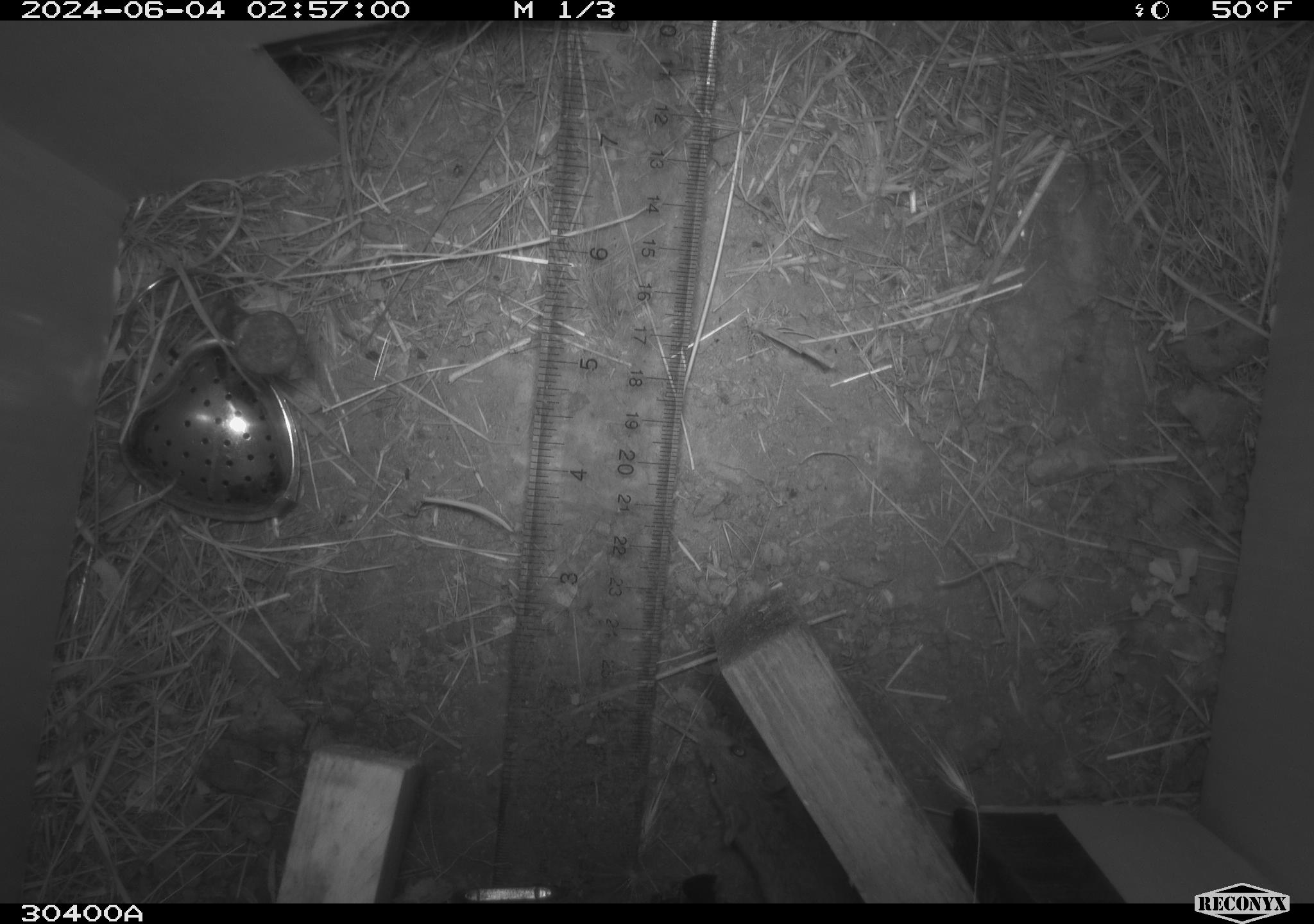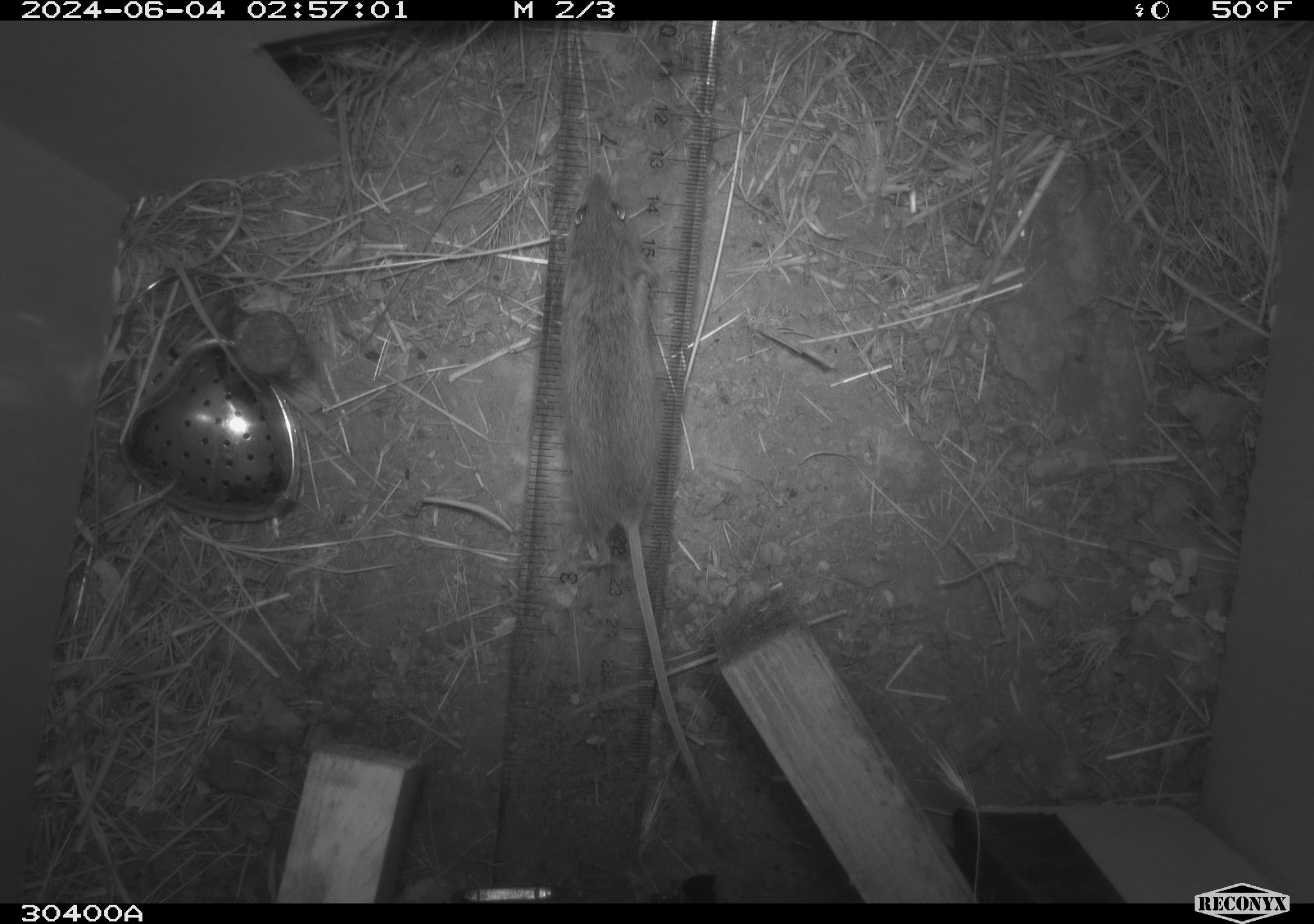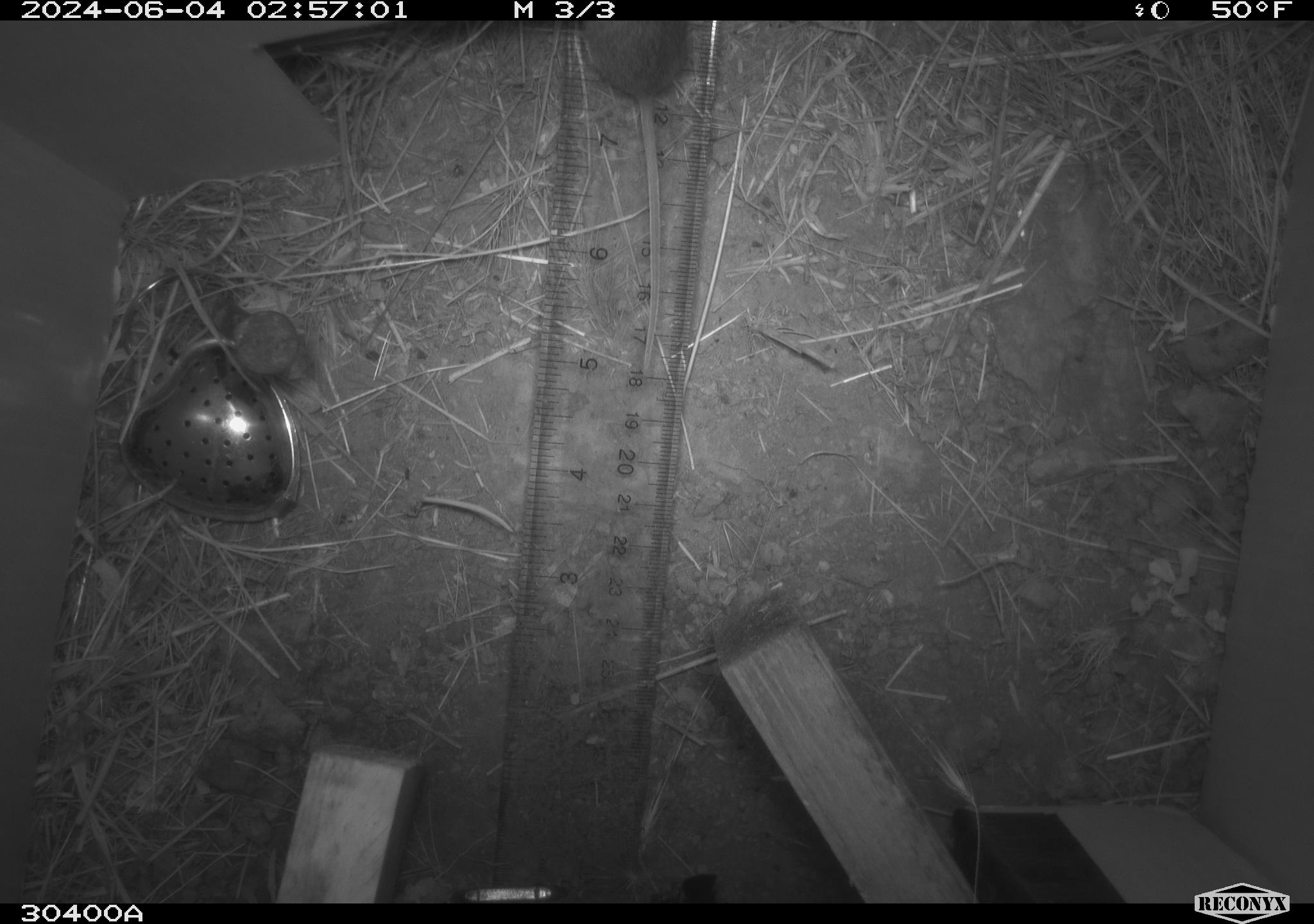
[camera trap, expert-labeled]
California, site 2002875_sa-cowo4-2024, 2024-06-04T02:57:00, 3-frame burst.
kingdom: Animalia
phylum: Chordata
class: Mammalia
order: Rodentia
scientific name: Rodentia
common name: mouse species